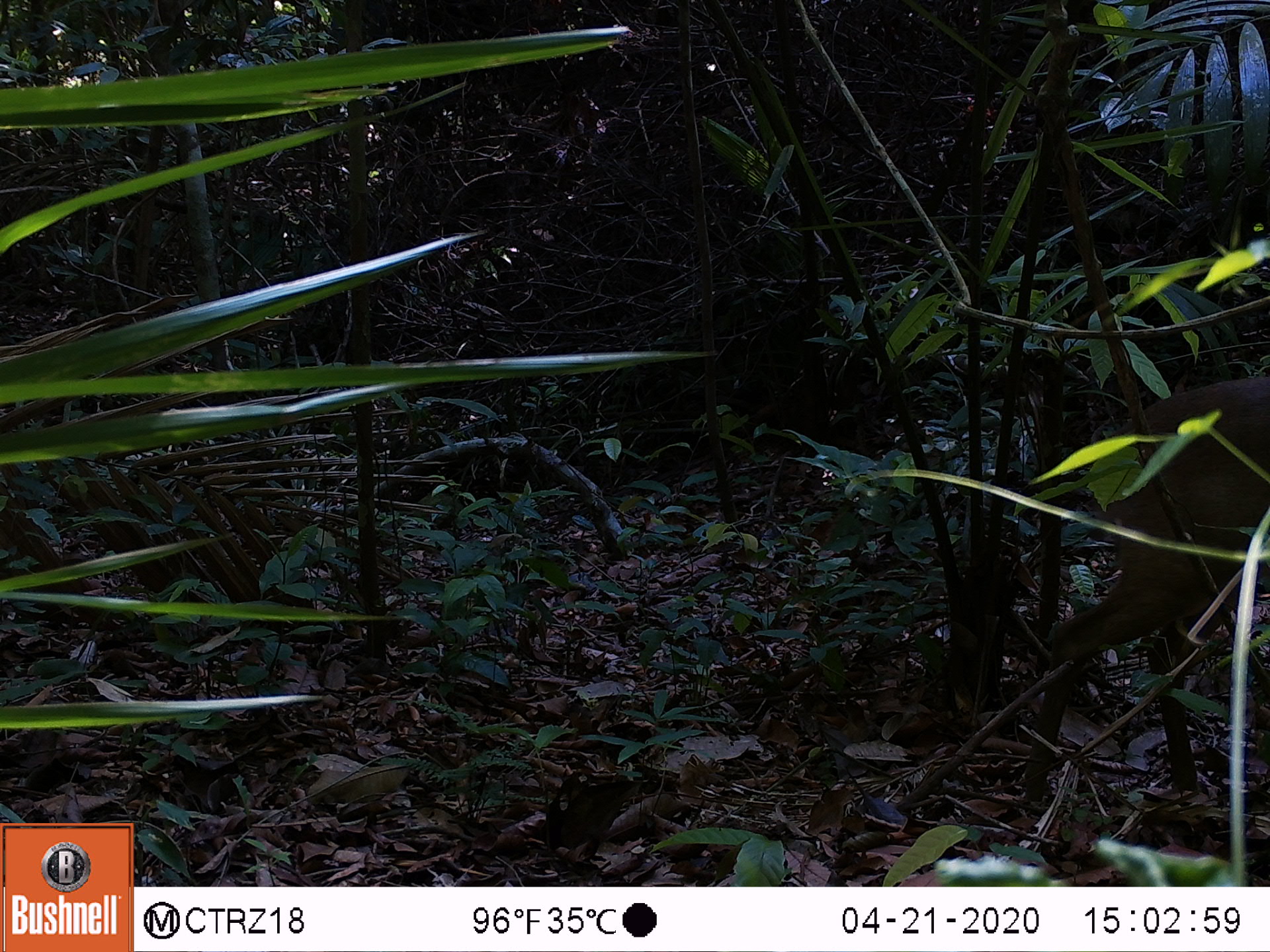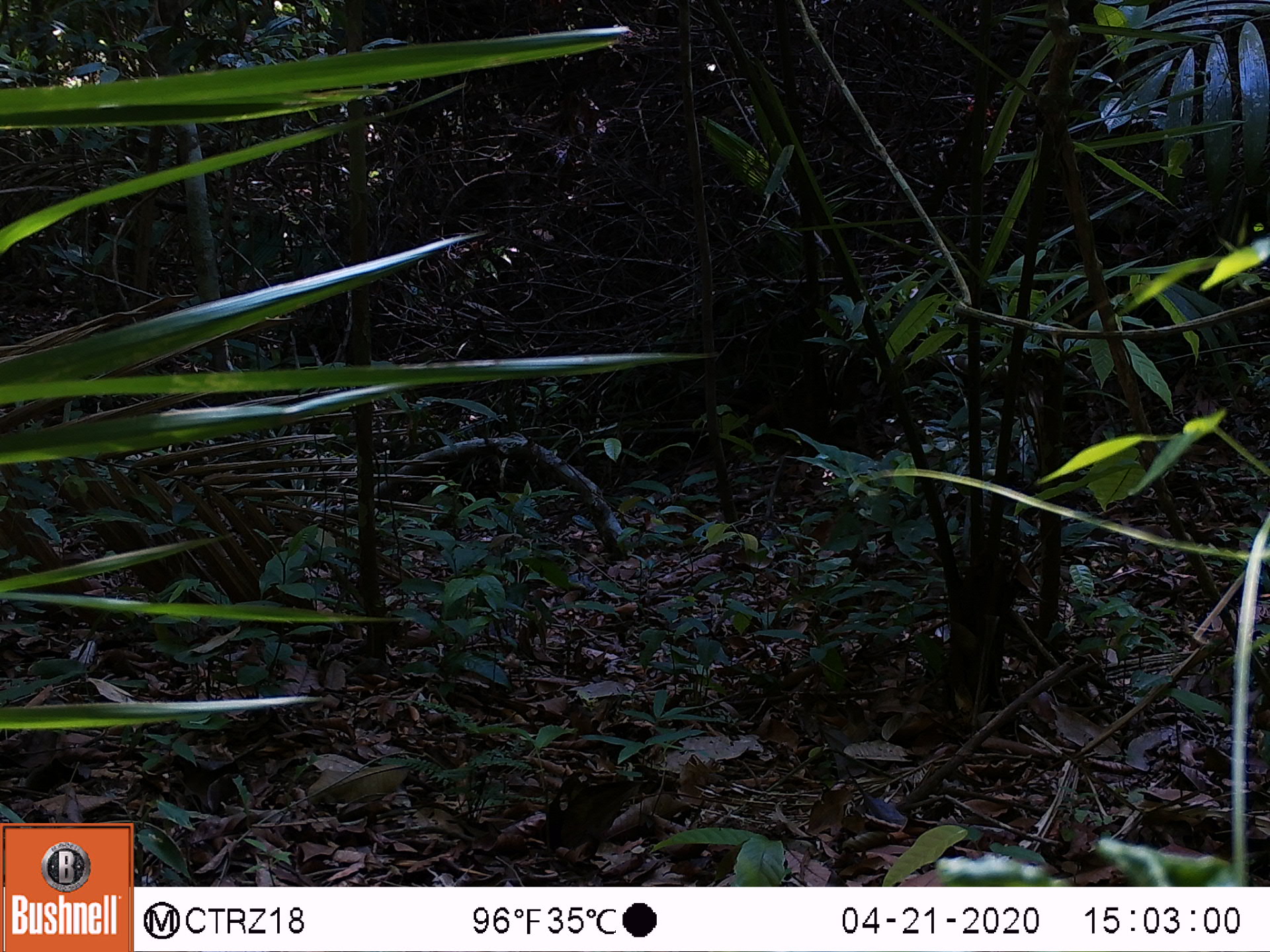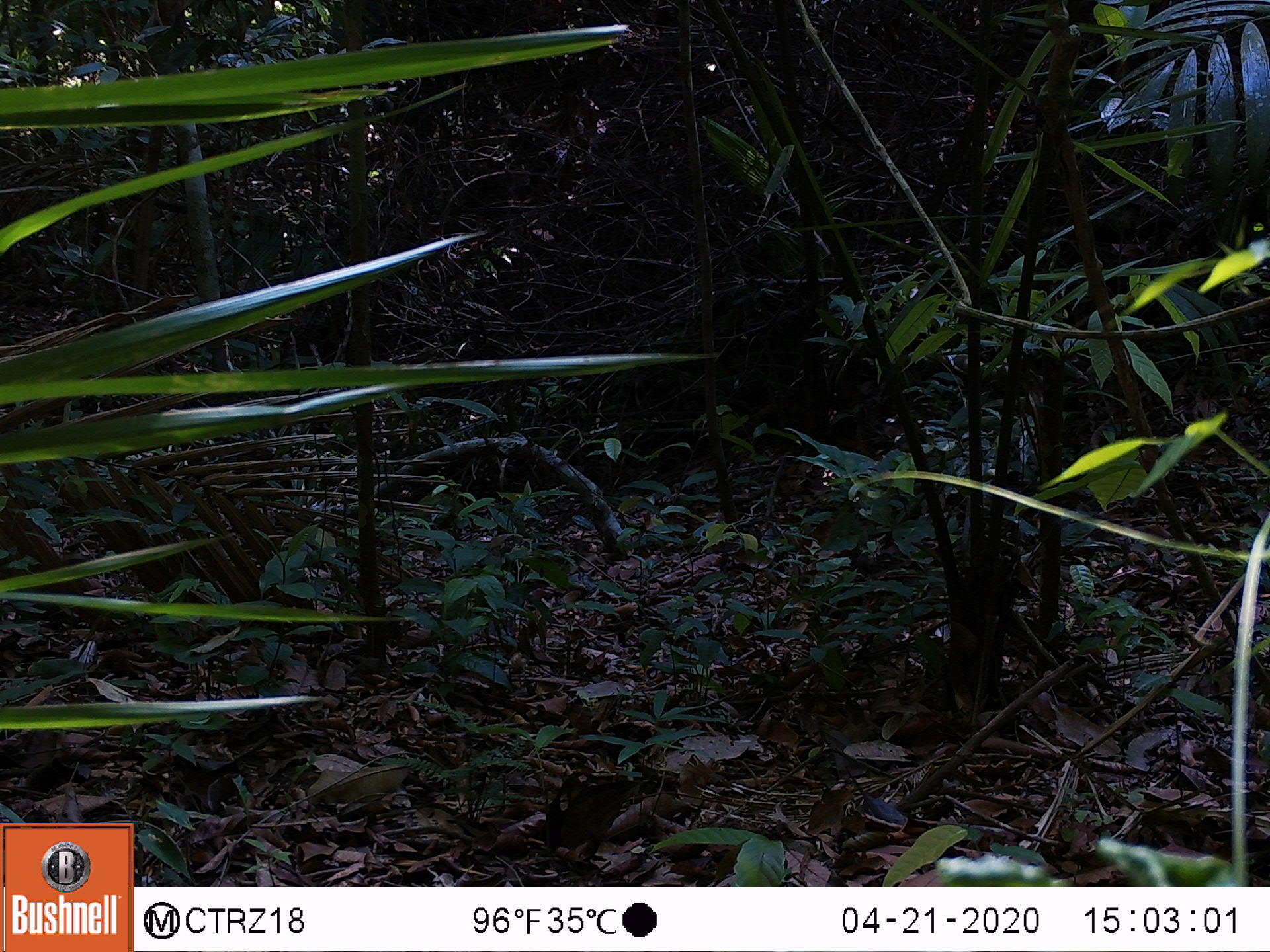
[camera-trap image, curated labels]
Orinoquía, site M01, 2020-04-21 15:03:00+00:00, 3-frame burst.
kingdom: Animalia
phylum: Chordata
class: Mammalia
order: Artiodactyla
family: Cervidae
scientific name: Cervidae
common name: deer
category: unknown cervid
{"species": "unknown cervid (deer) (Cervidae)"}